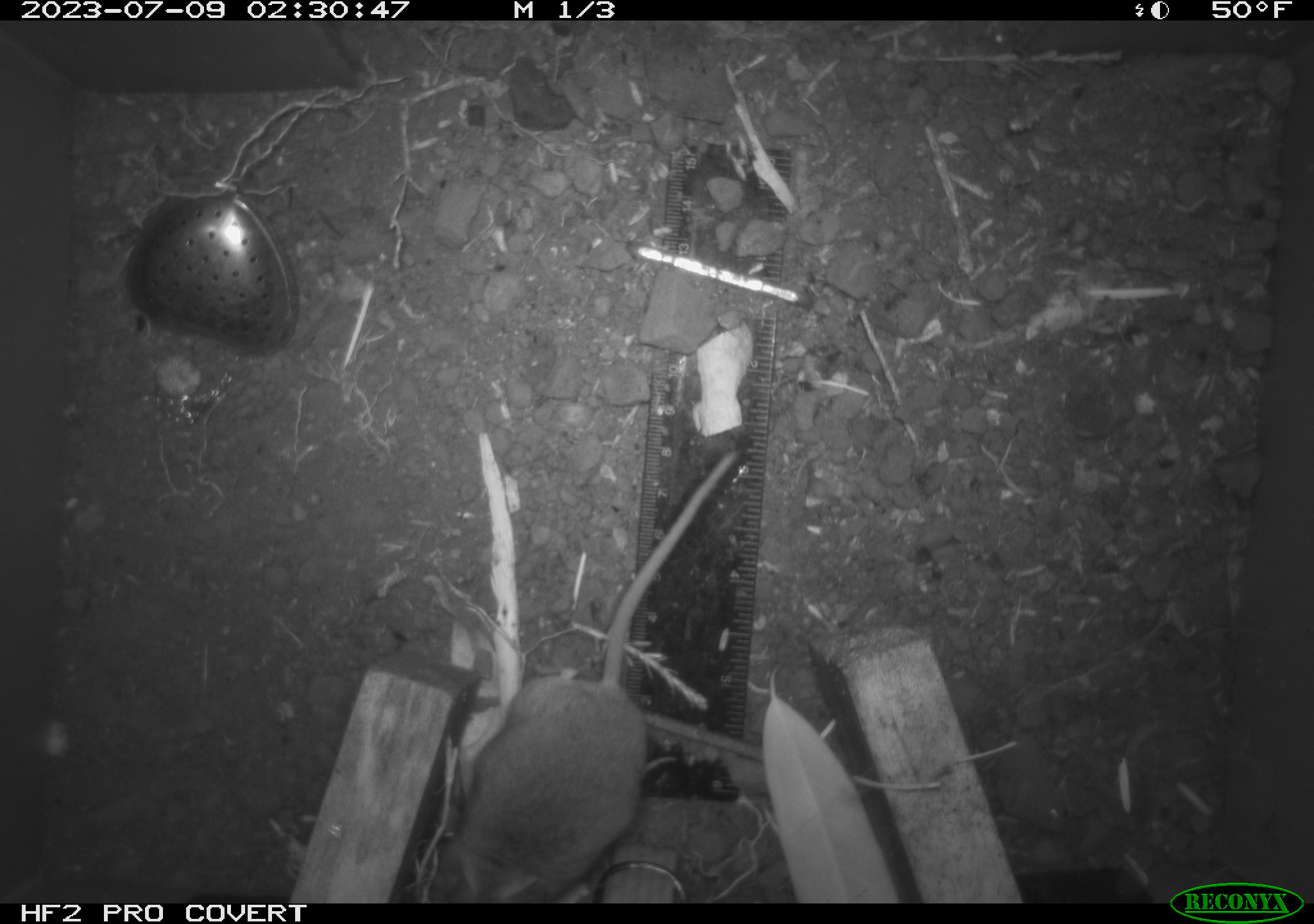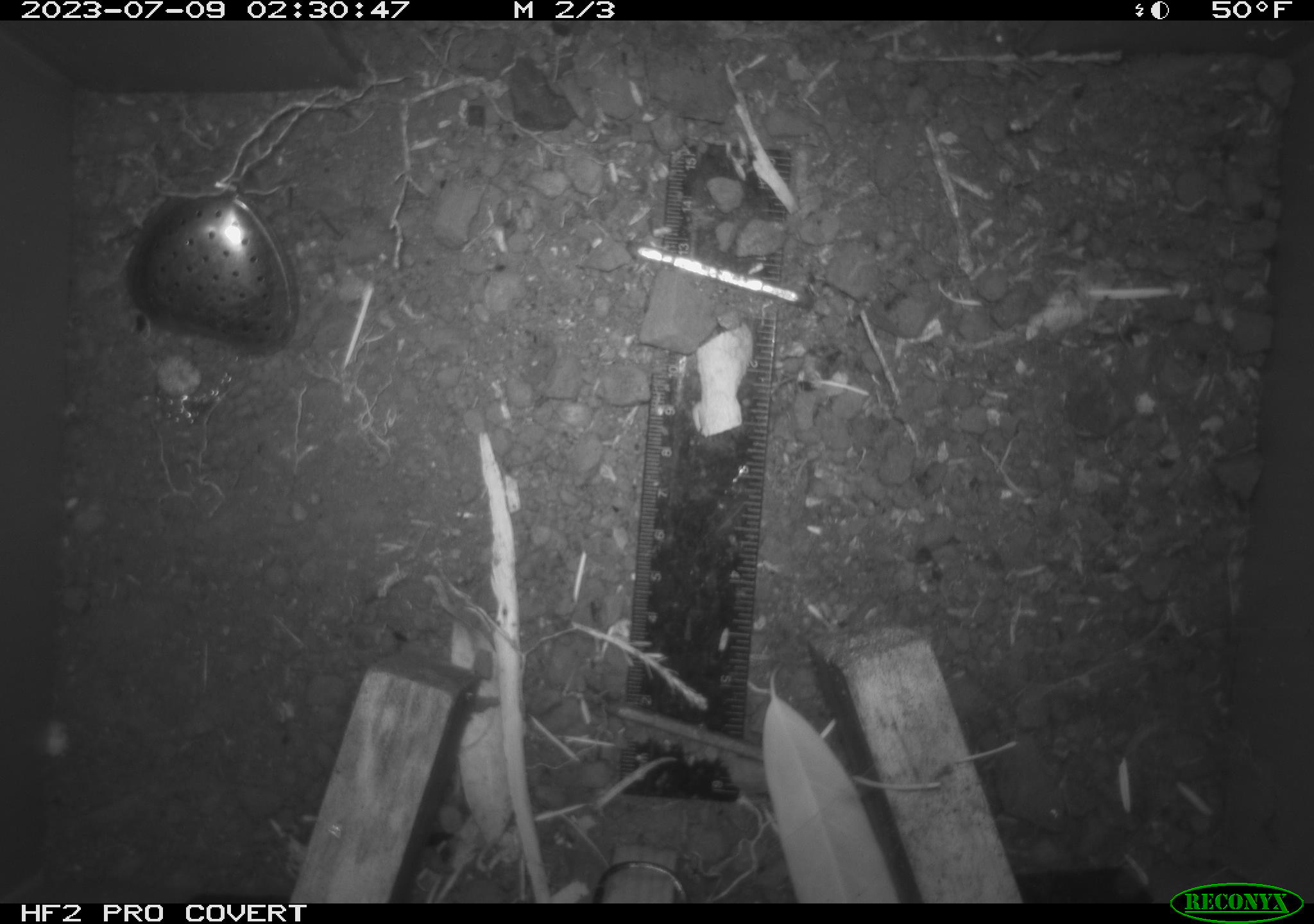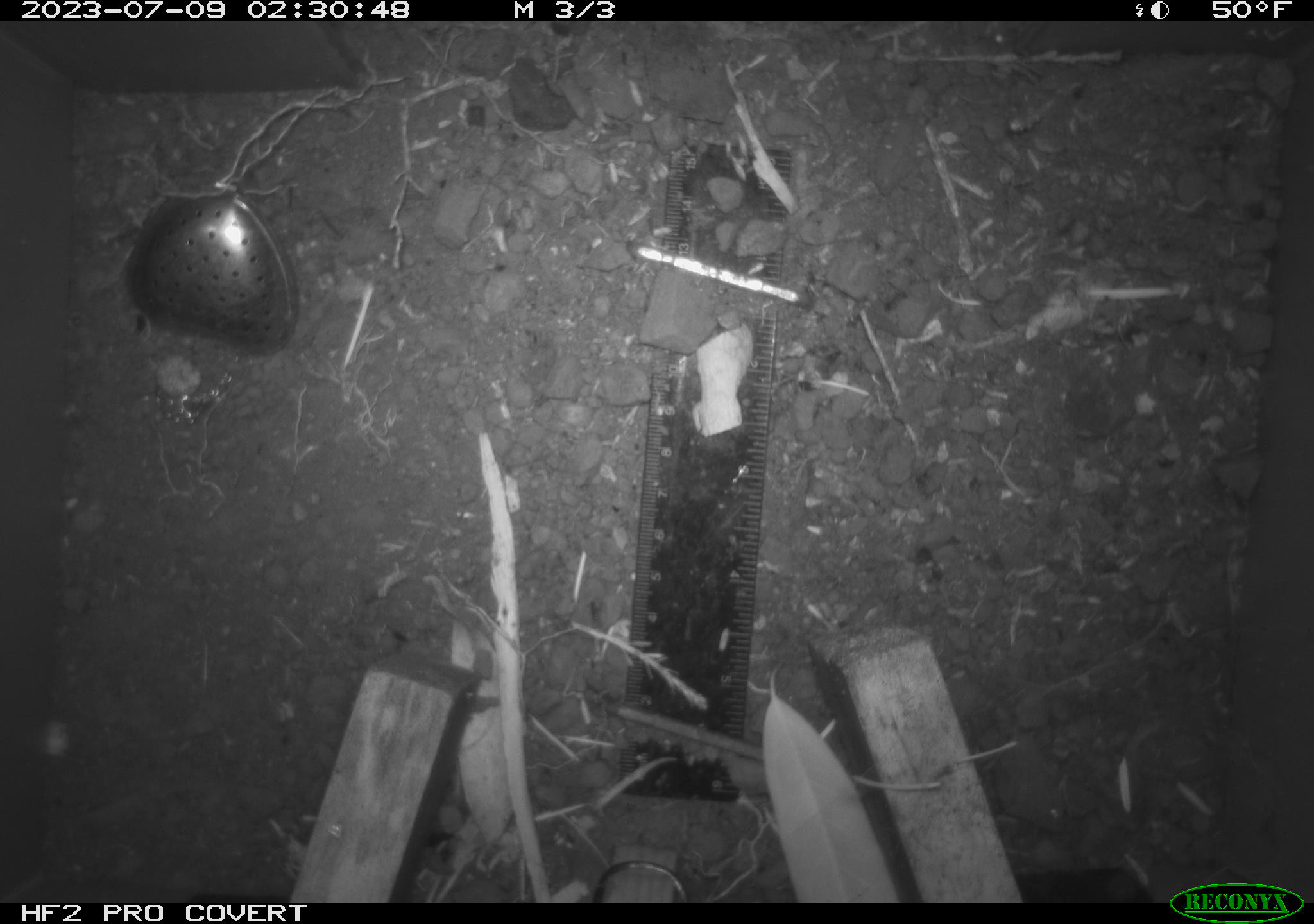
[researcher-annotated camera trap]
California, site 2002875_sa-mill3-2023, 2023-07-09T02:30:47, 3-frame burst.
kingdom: Animalia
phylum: Chordata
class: Mammalia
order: Rodentia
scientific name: Rodentia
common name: mouse species